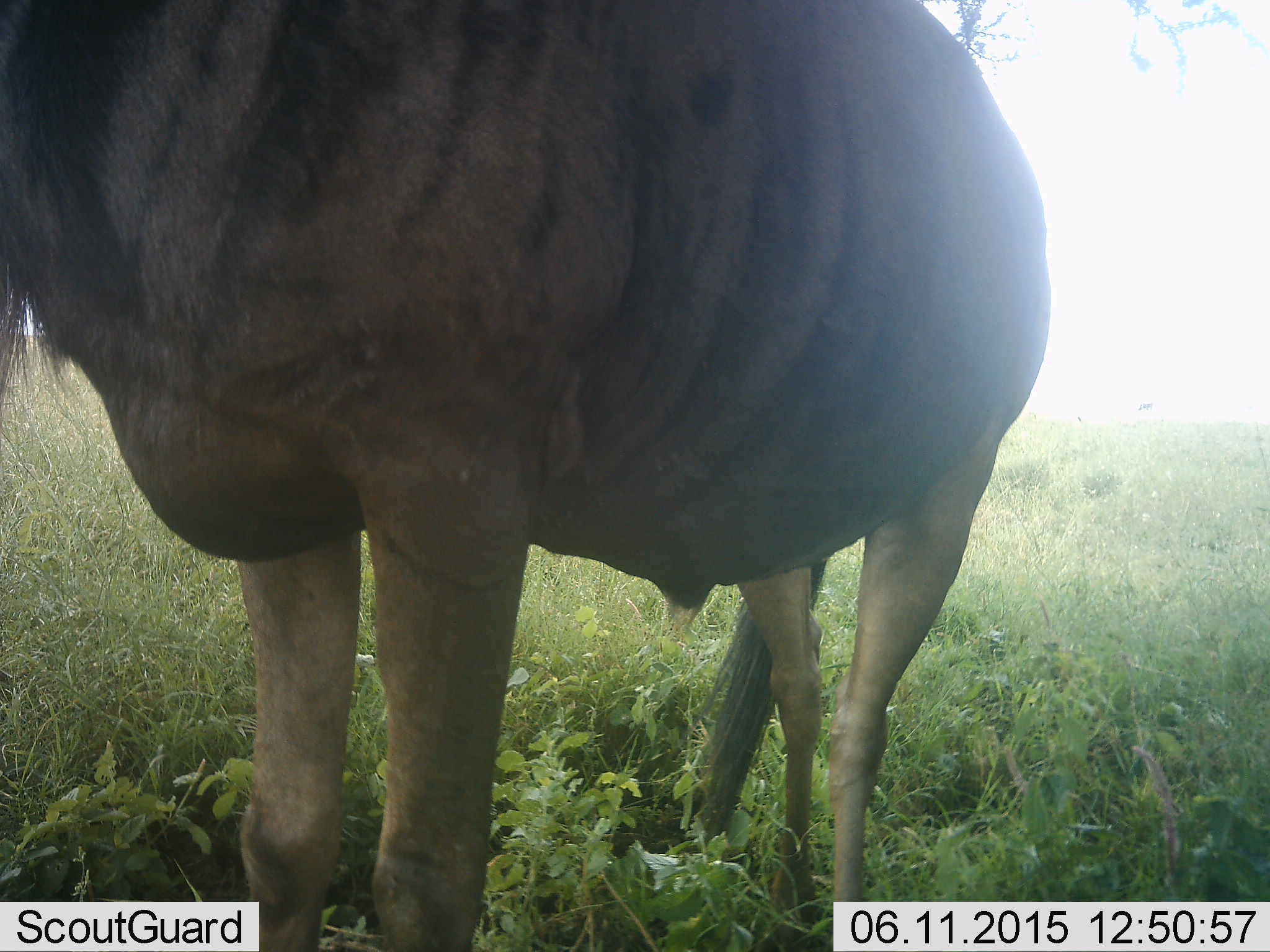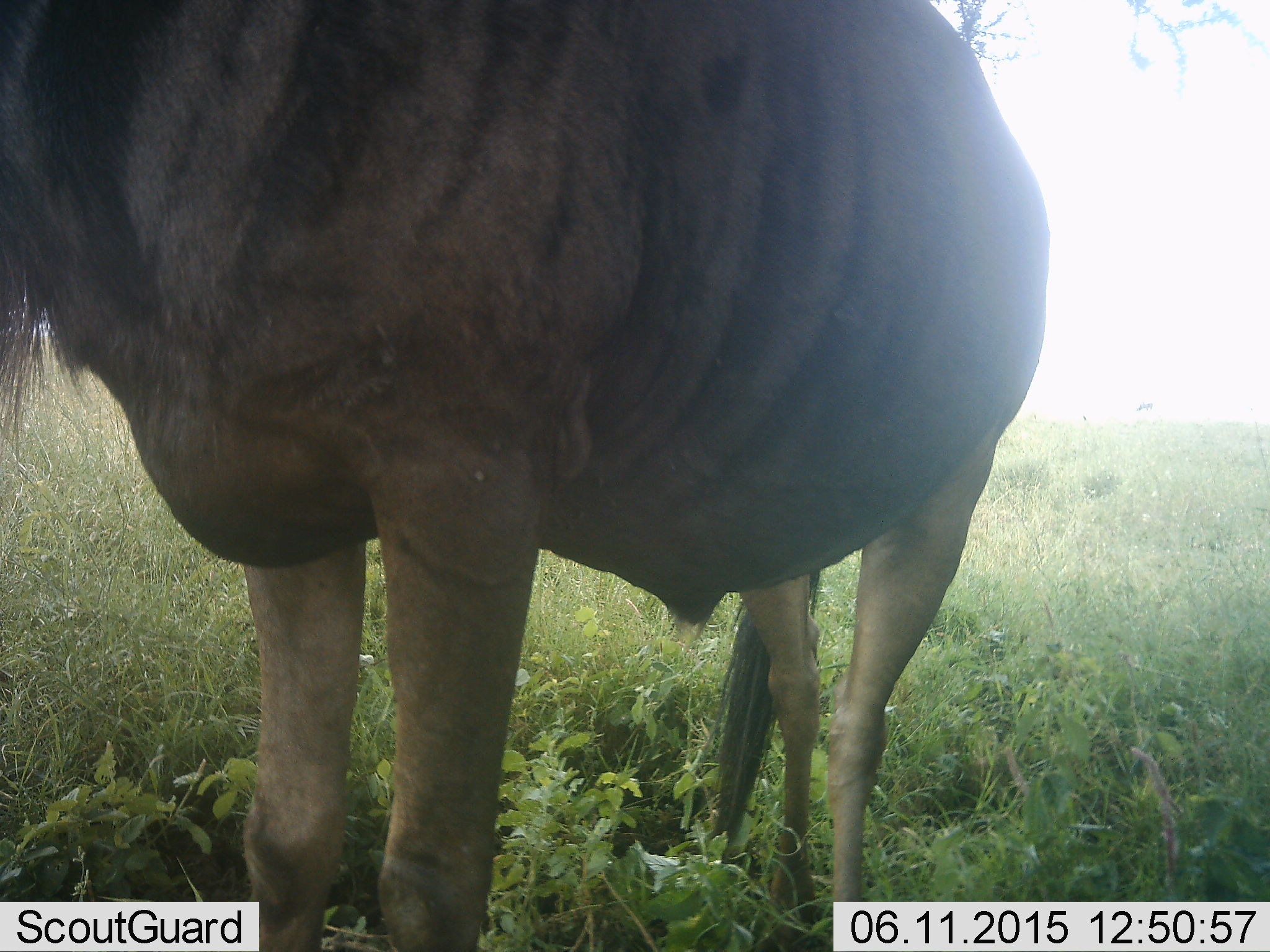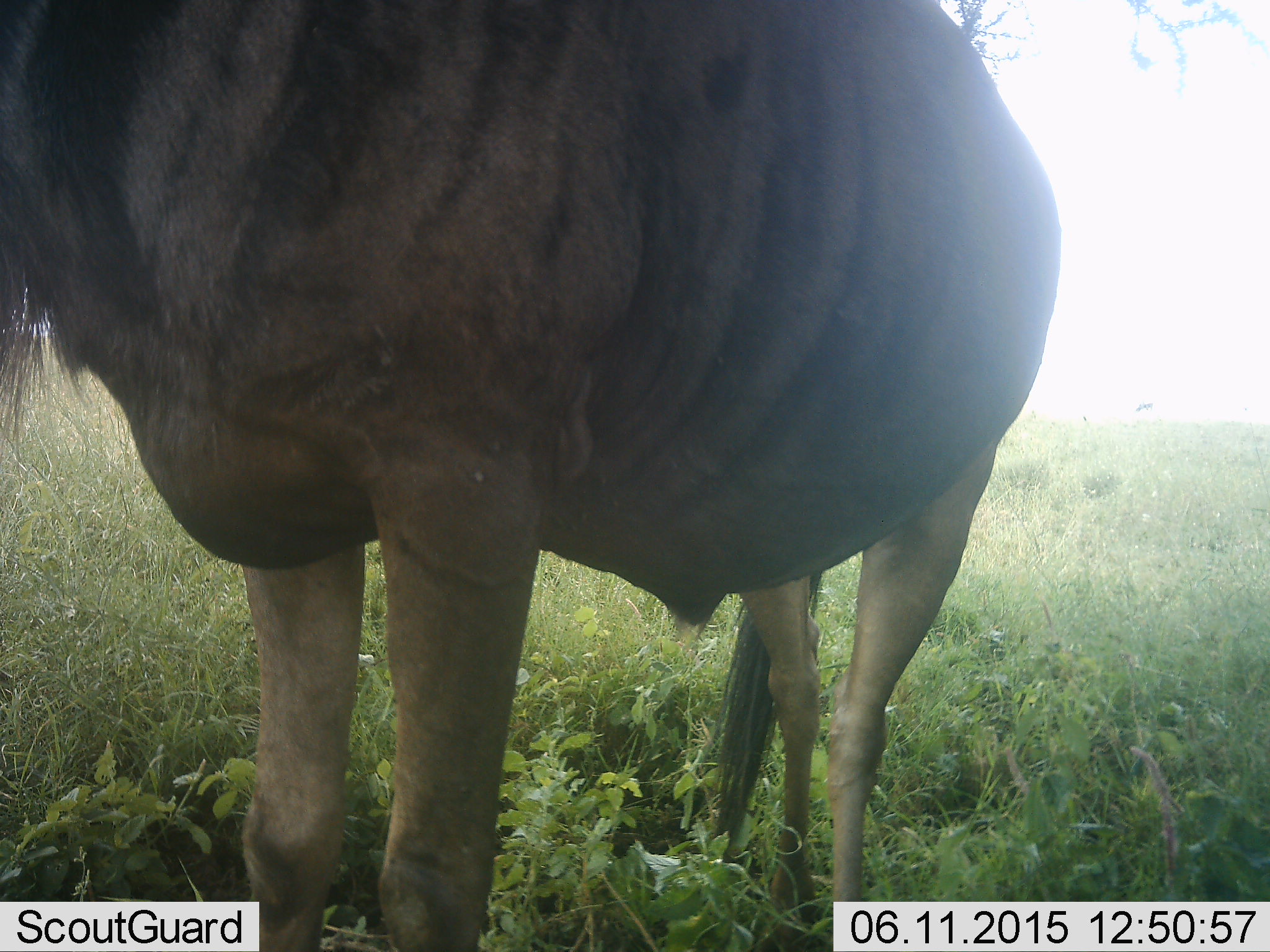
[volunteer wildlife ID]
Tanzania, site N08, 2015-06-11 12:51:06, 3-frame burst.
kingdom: Animalia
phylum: Chordata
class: Mammalia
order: Artiodactyla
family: Bovidae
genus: Connochaetes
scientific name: Connochaetes taurinus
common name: blue wildebeest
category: wildebeest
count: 1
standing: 100%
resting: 0%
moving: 0%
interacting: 0%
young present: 0%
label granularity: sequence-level